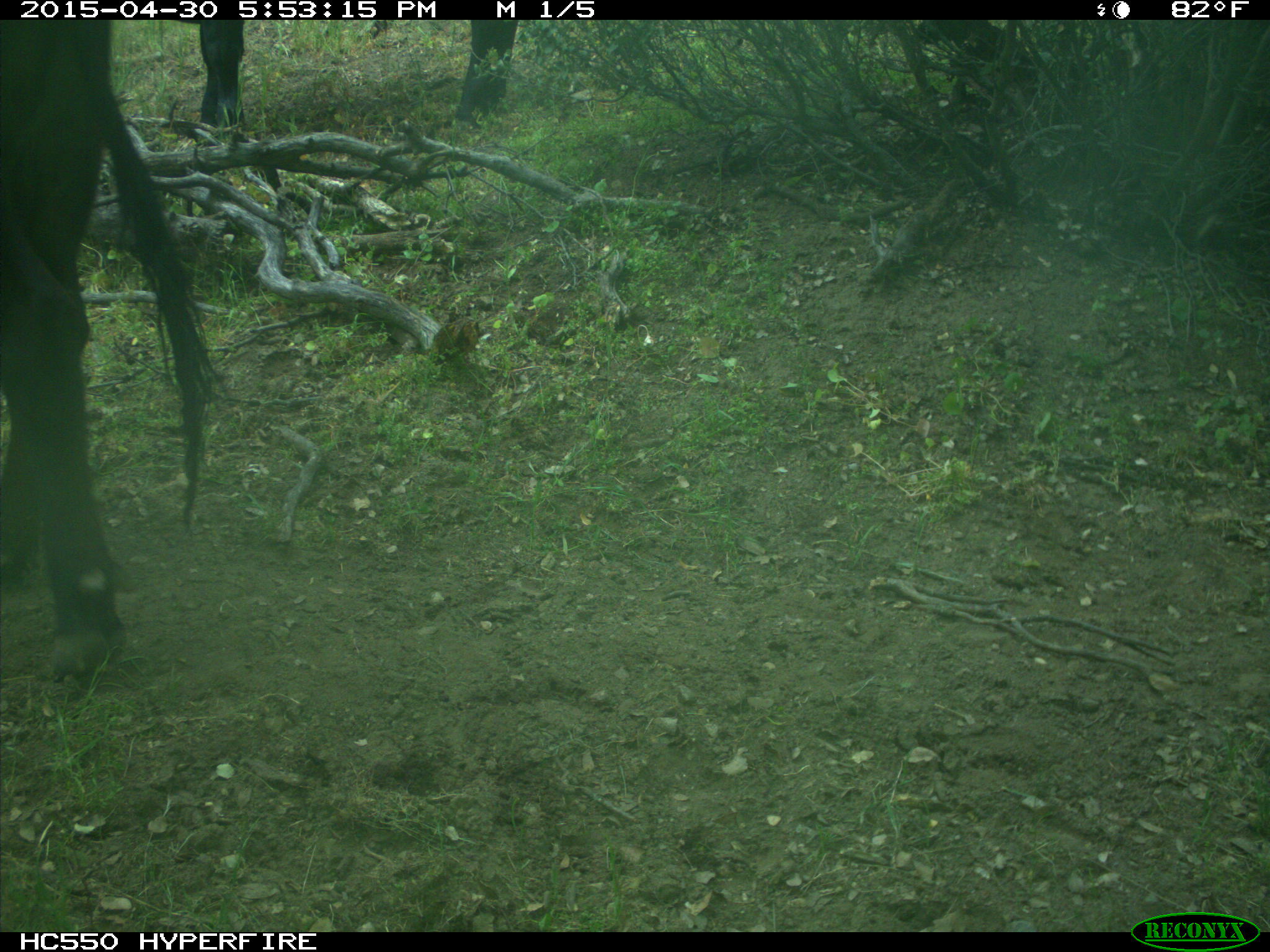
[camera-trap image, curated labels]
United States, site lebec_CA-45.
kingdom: Animalia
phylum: Chordata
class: Mammalia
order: Artiodactyla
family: Bovidae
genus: Bos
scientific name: Bos taurus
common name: domestic cow